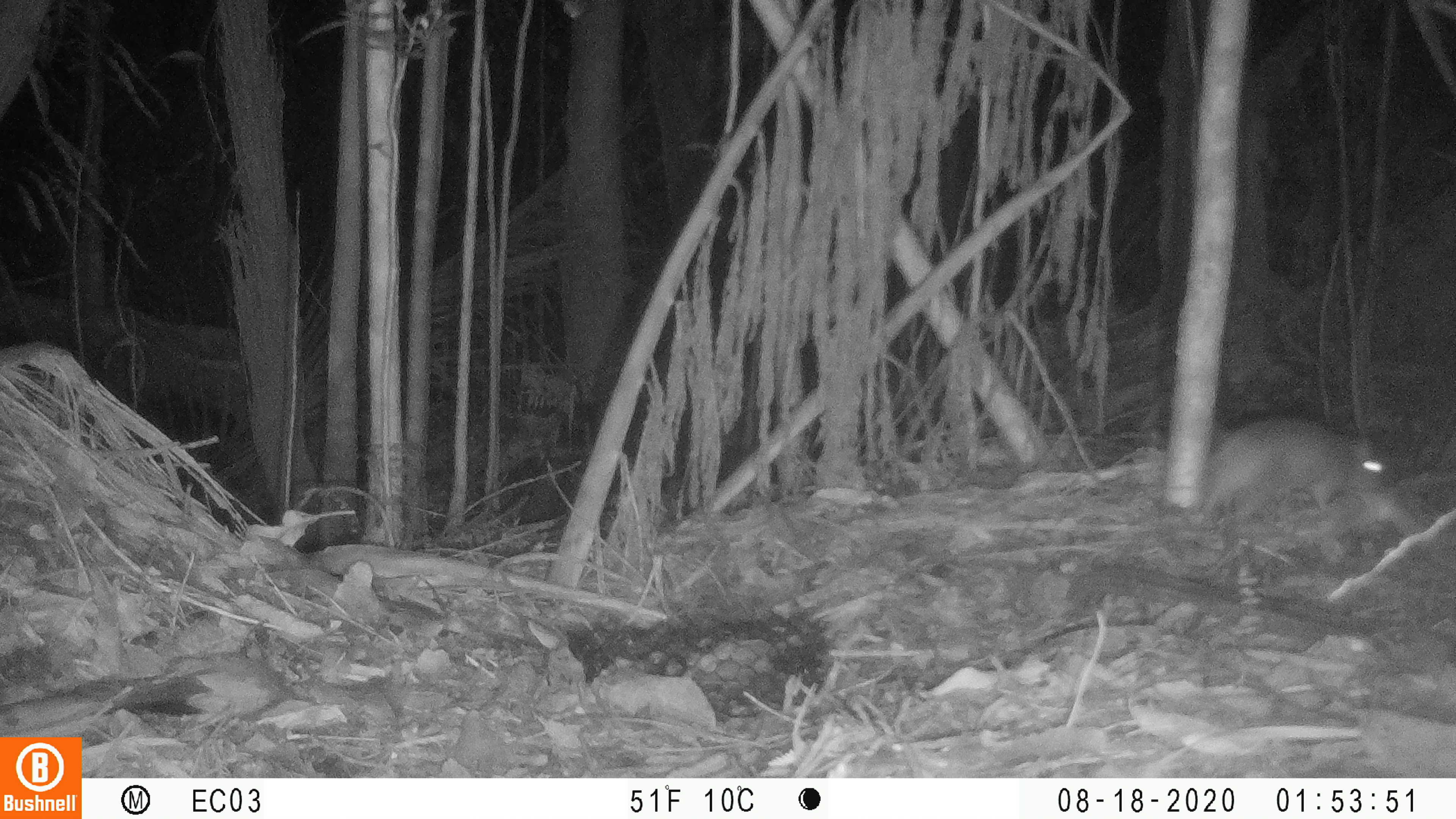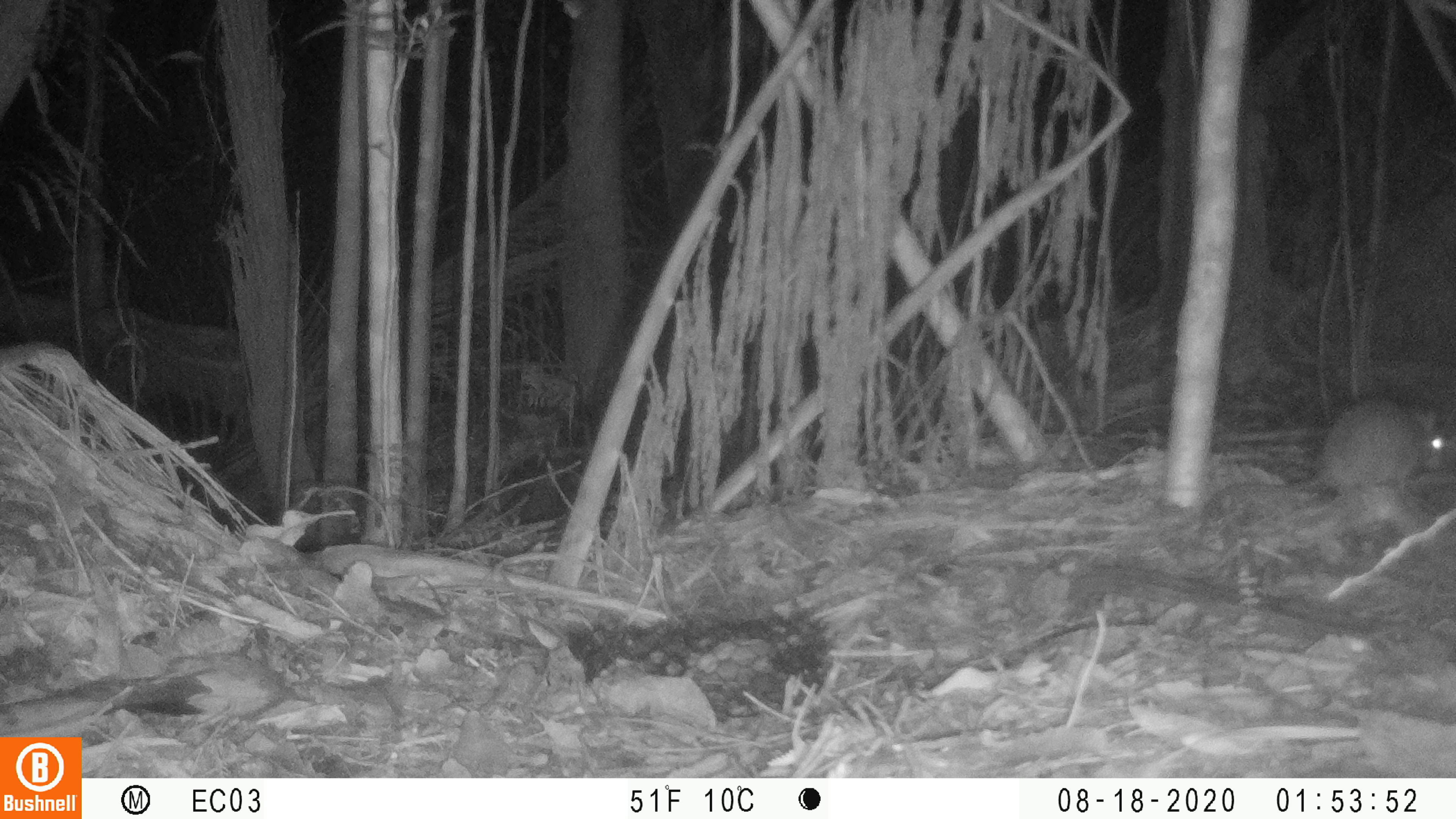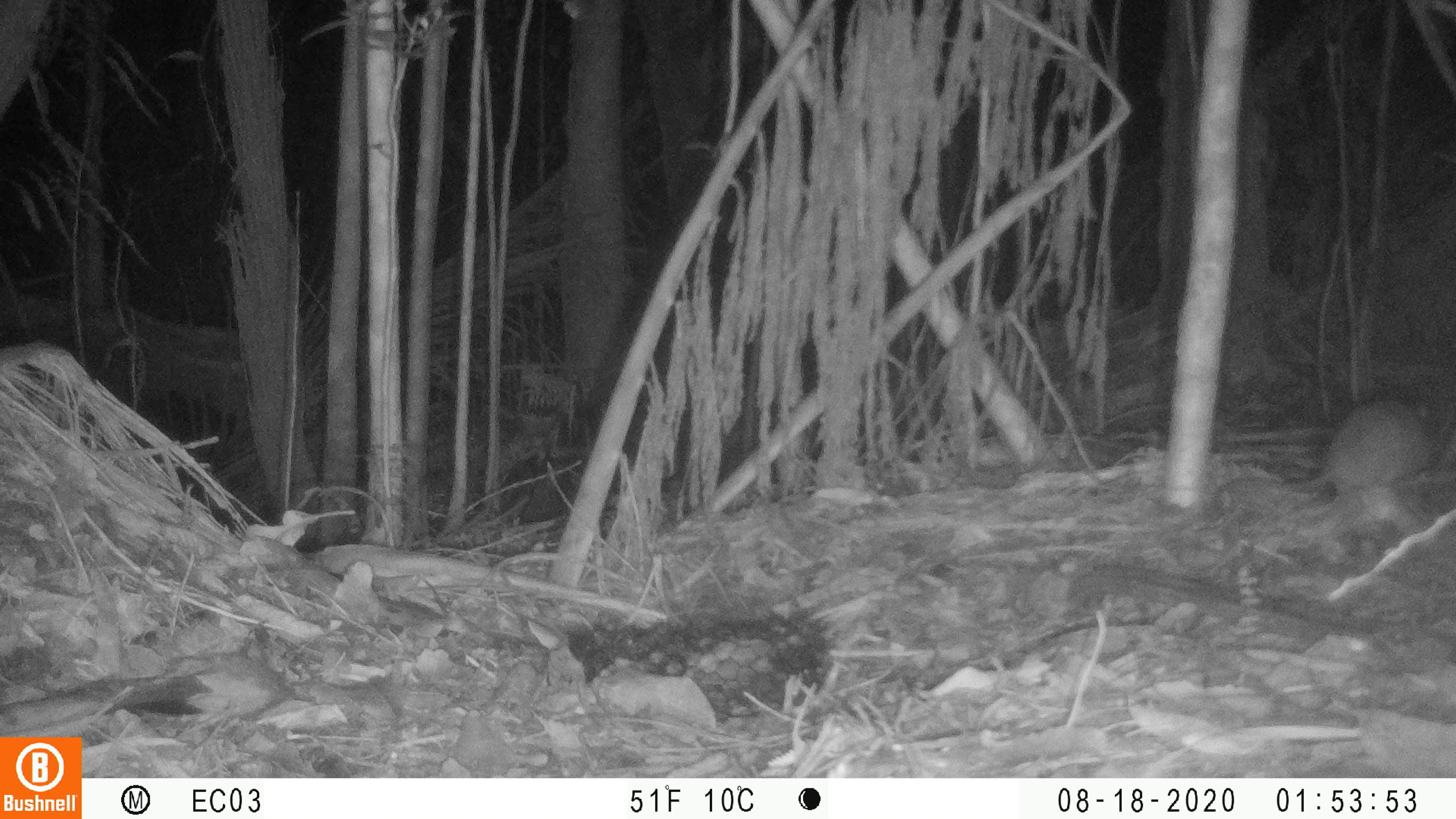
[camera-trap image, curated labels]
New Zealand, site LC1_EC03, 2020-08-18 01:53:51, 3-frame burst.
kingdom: Animalia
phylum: Chordata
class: Mammalia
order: Rodentia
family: Muridae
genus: Rattus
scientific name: Rattus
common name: rat